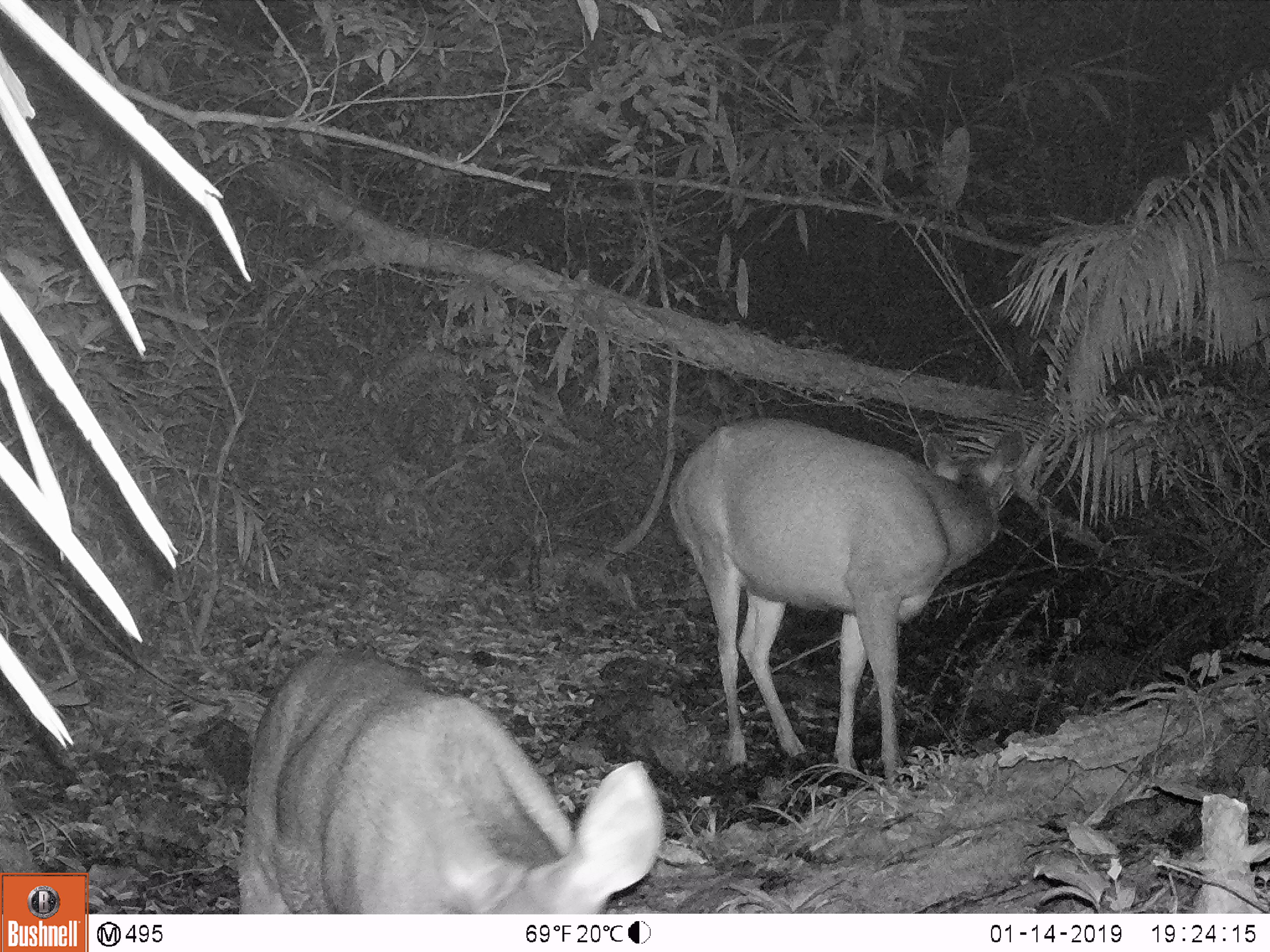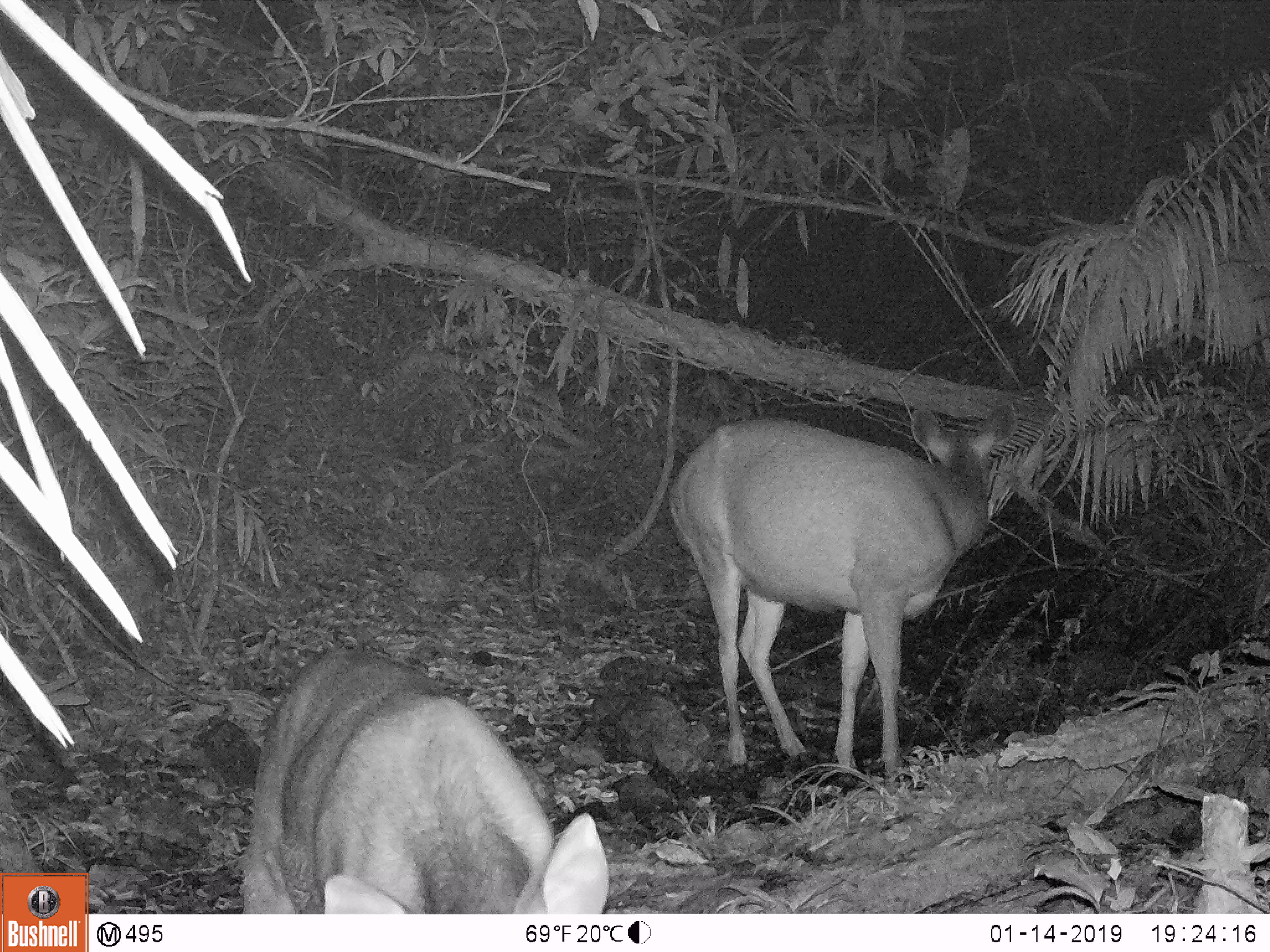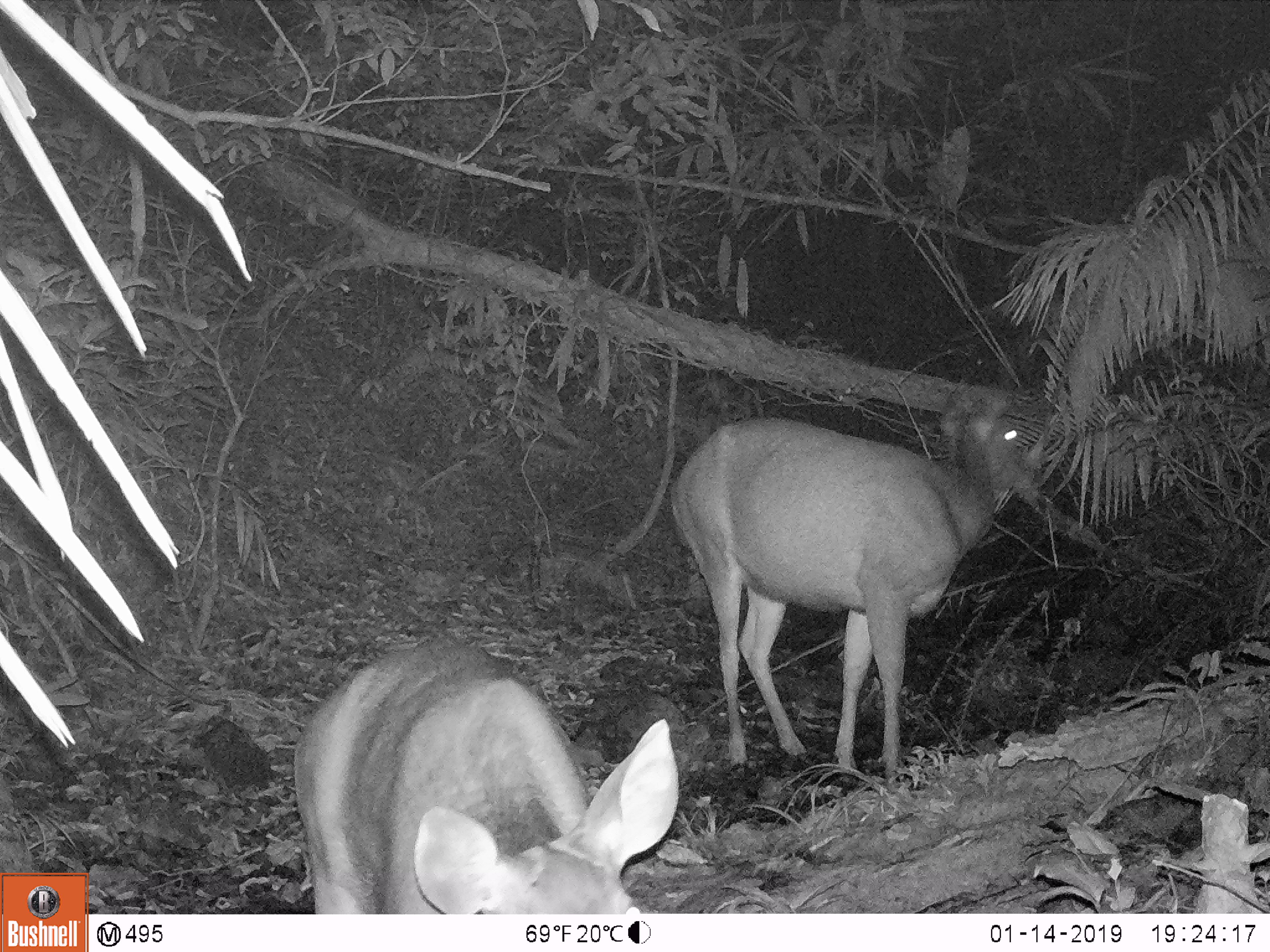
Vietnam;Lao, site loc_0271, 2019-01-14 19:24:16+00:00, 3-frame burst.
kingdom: Animalia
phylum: Chordata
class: Mammalia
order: Artiodactyla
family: Cervidae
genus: Rusa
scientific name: Rusa unicolor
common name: sambar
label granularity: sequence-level